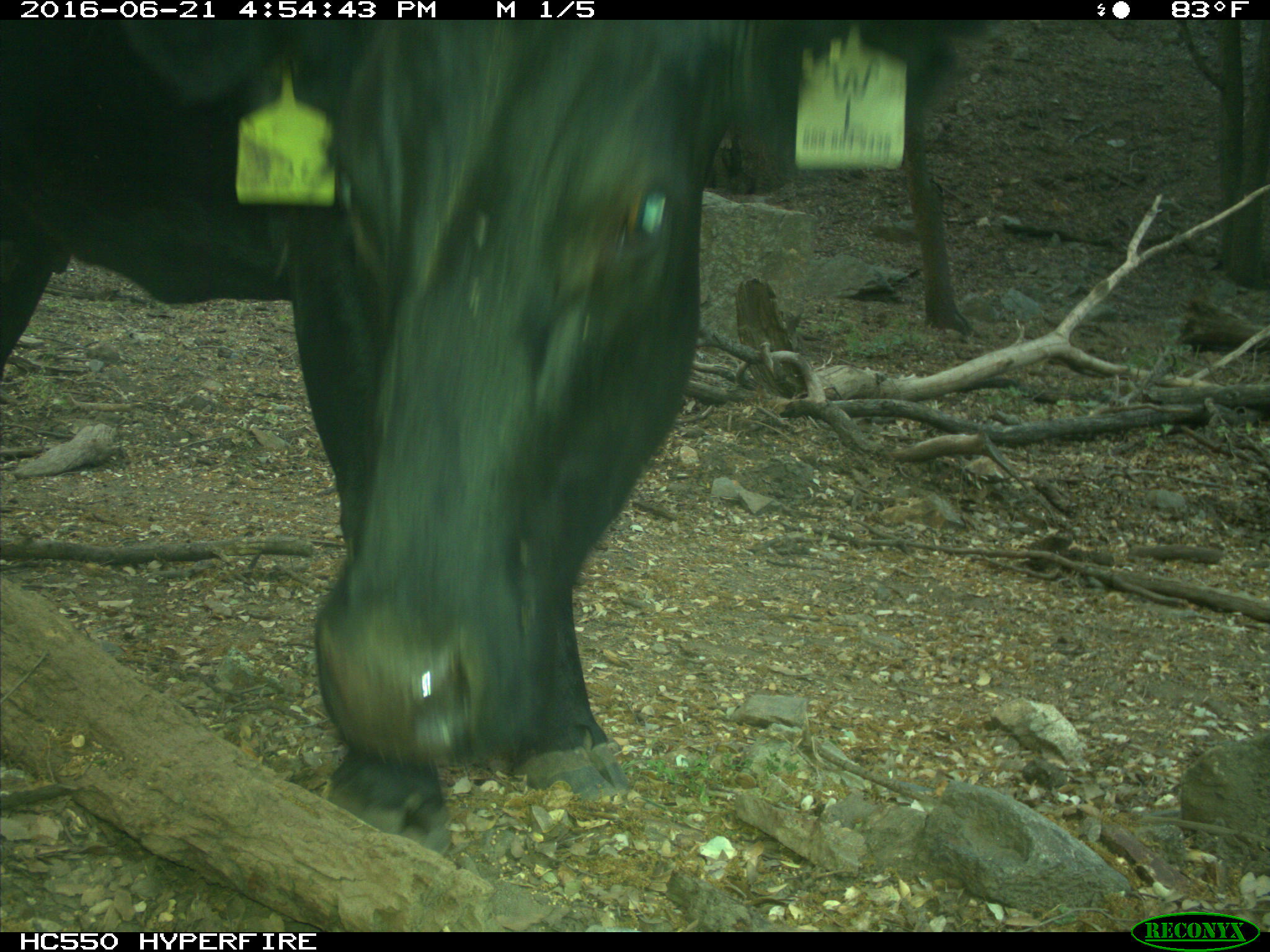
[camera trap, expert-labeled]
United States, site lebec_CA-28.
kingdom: Animalia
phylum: Chordata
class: Mammalia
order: Artiodactyla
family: Bovidae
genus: Bos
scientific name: Bos taurus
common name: domestic cow